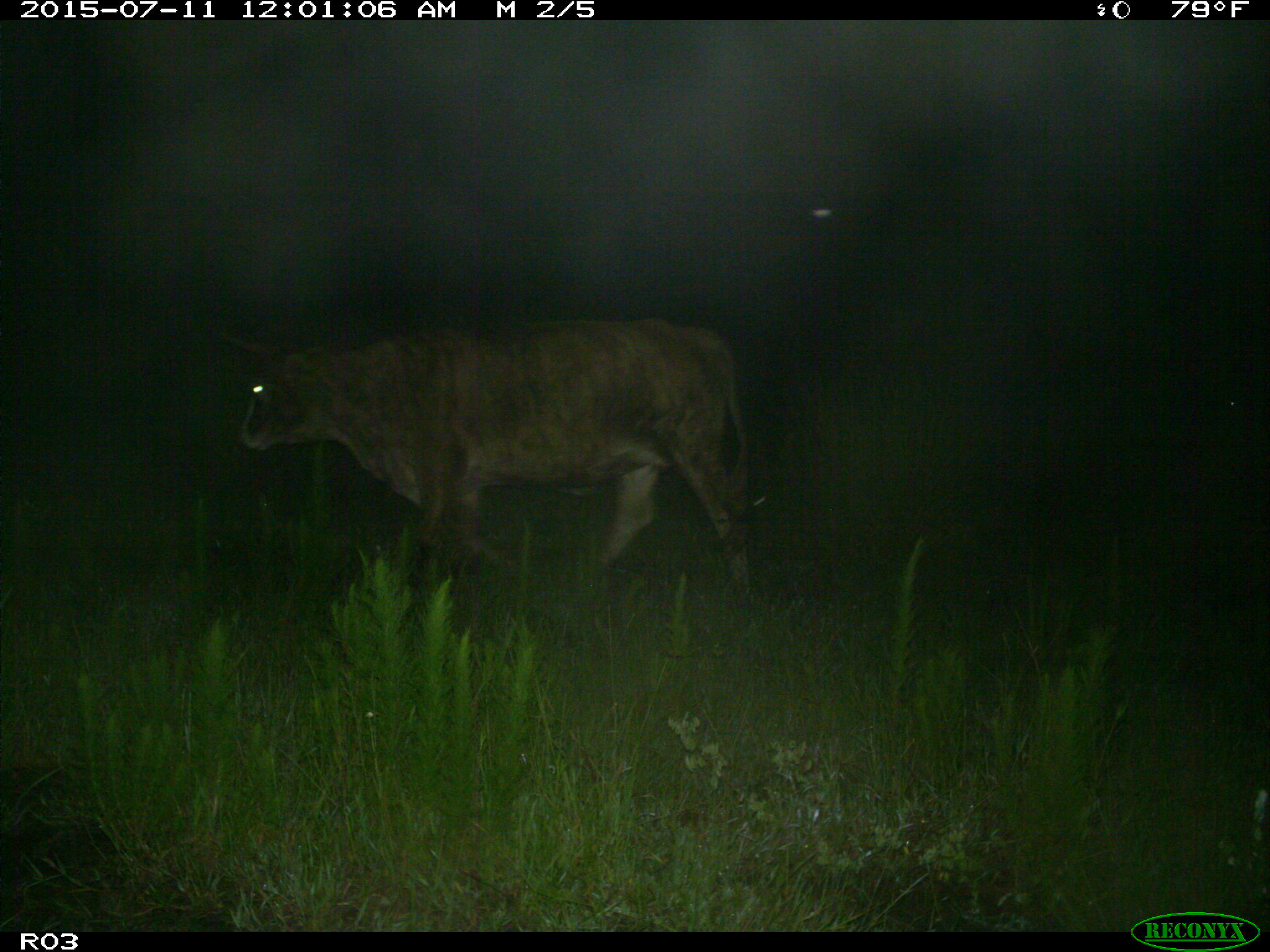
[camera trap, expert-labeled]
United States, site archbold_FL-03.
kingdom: Animalia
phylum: Chordata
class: Mammalia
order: Artiodactyla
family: Bovidae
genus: Bos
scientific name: Bos taurus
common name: domestic cow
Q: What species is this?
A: Bos taurus (domestic cow).